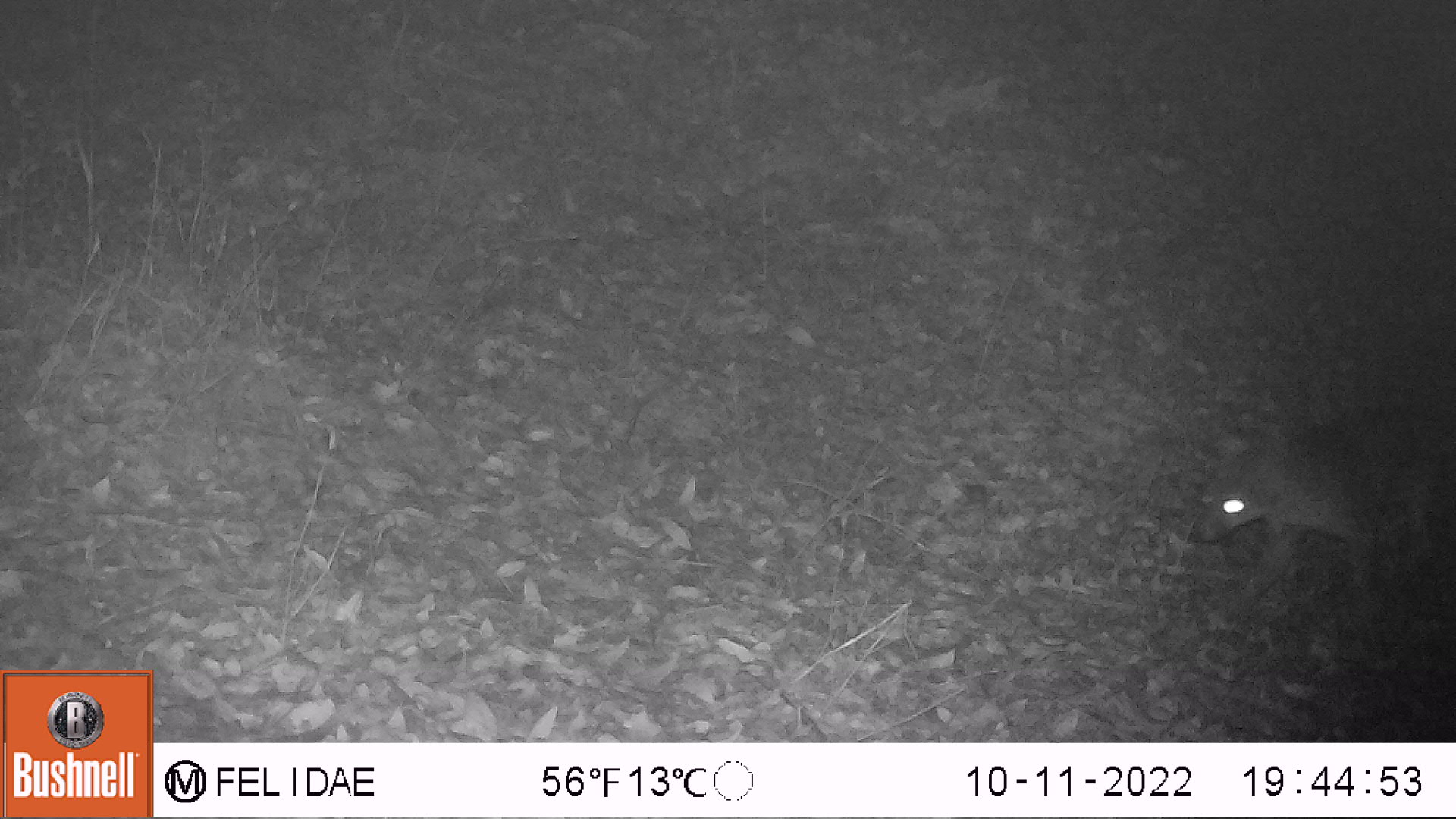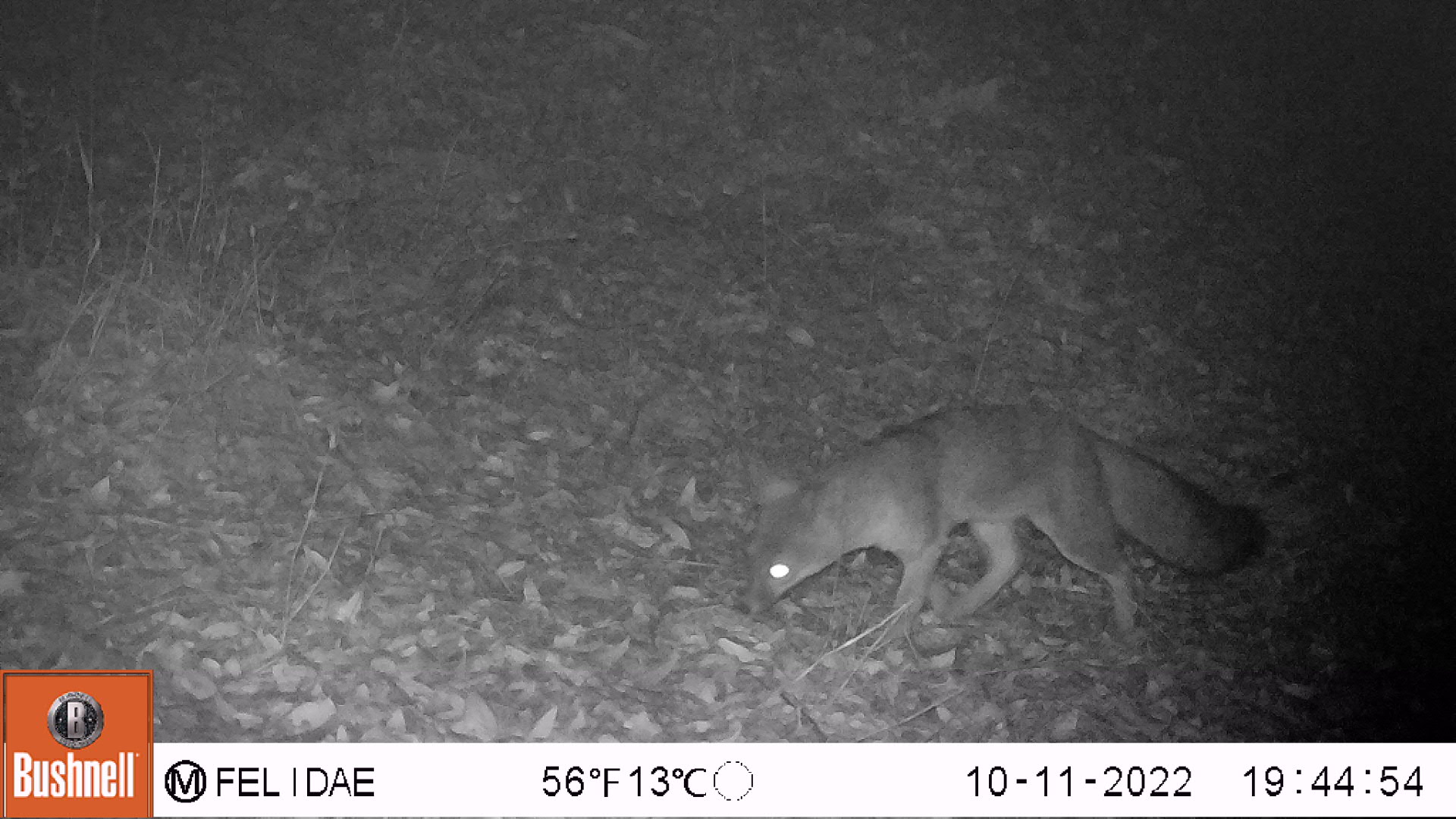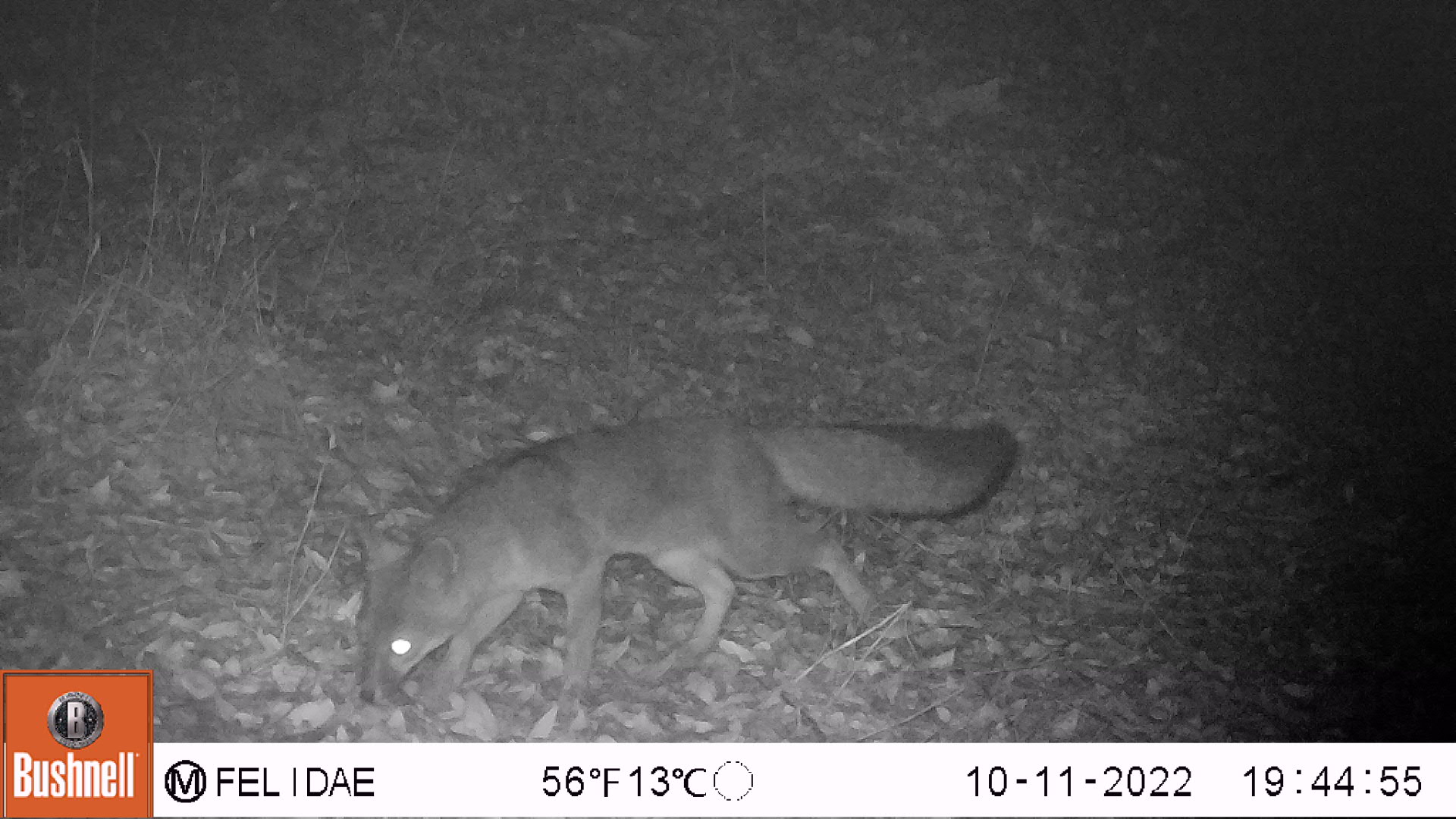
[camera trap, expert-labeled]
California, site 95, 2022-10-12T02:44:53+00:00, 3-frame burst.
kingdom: Animalia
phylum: Chordata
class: Mammalia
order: Carnivora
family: Canidae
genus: Urocyon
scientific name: Urocyon cinereoargenteus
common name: gray fox